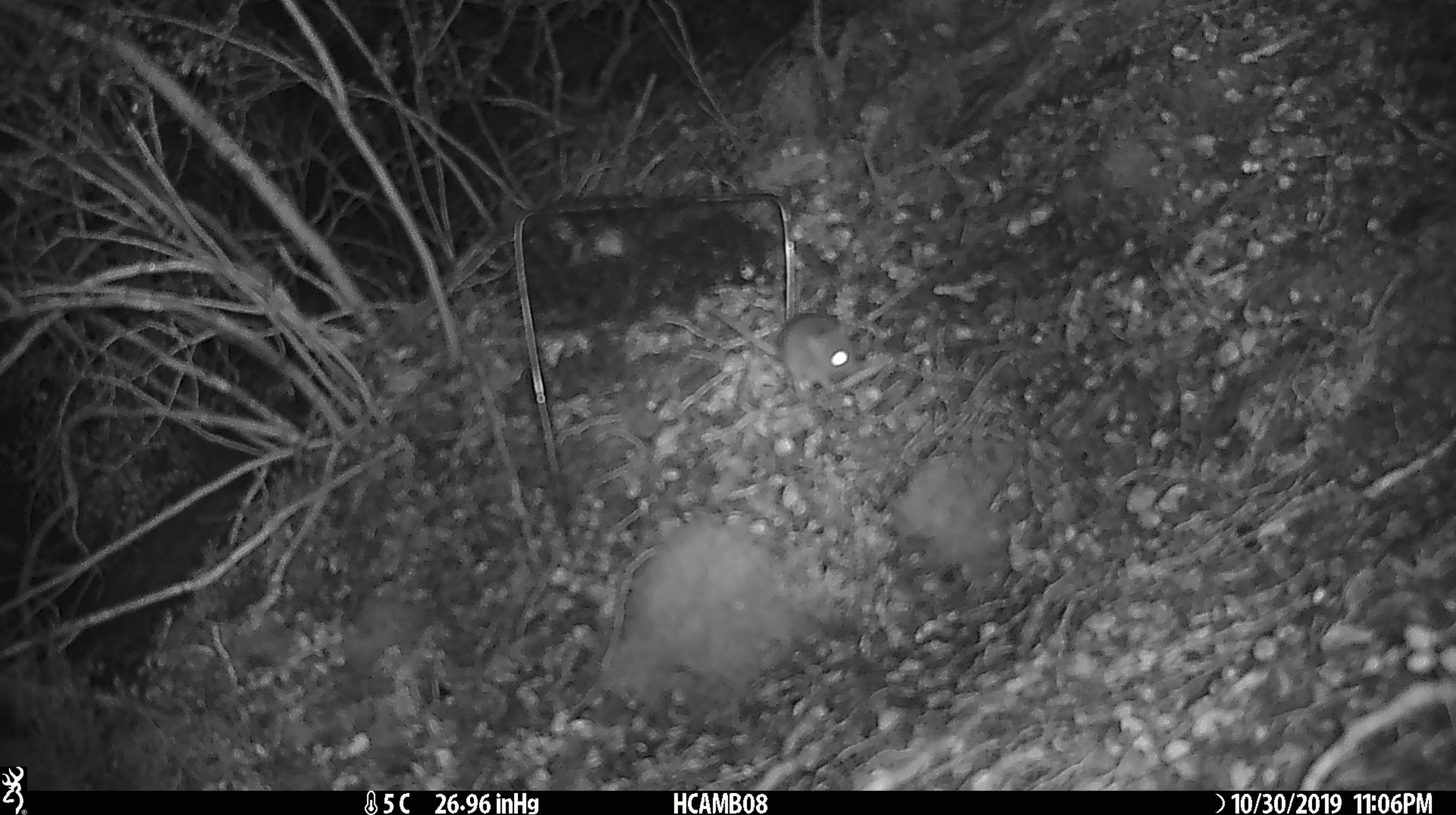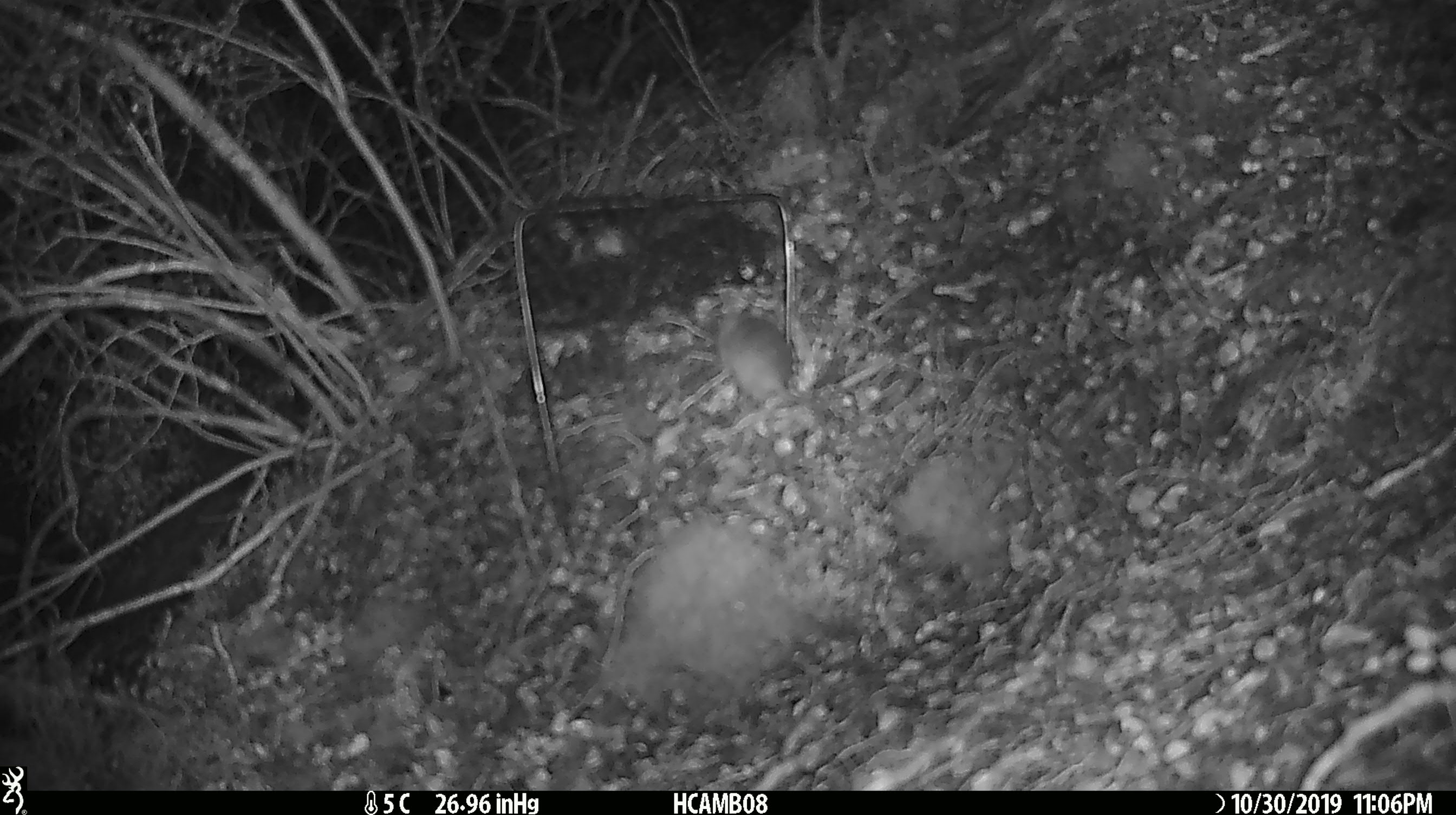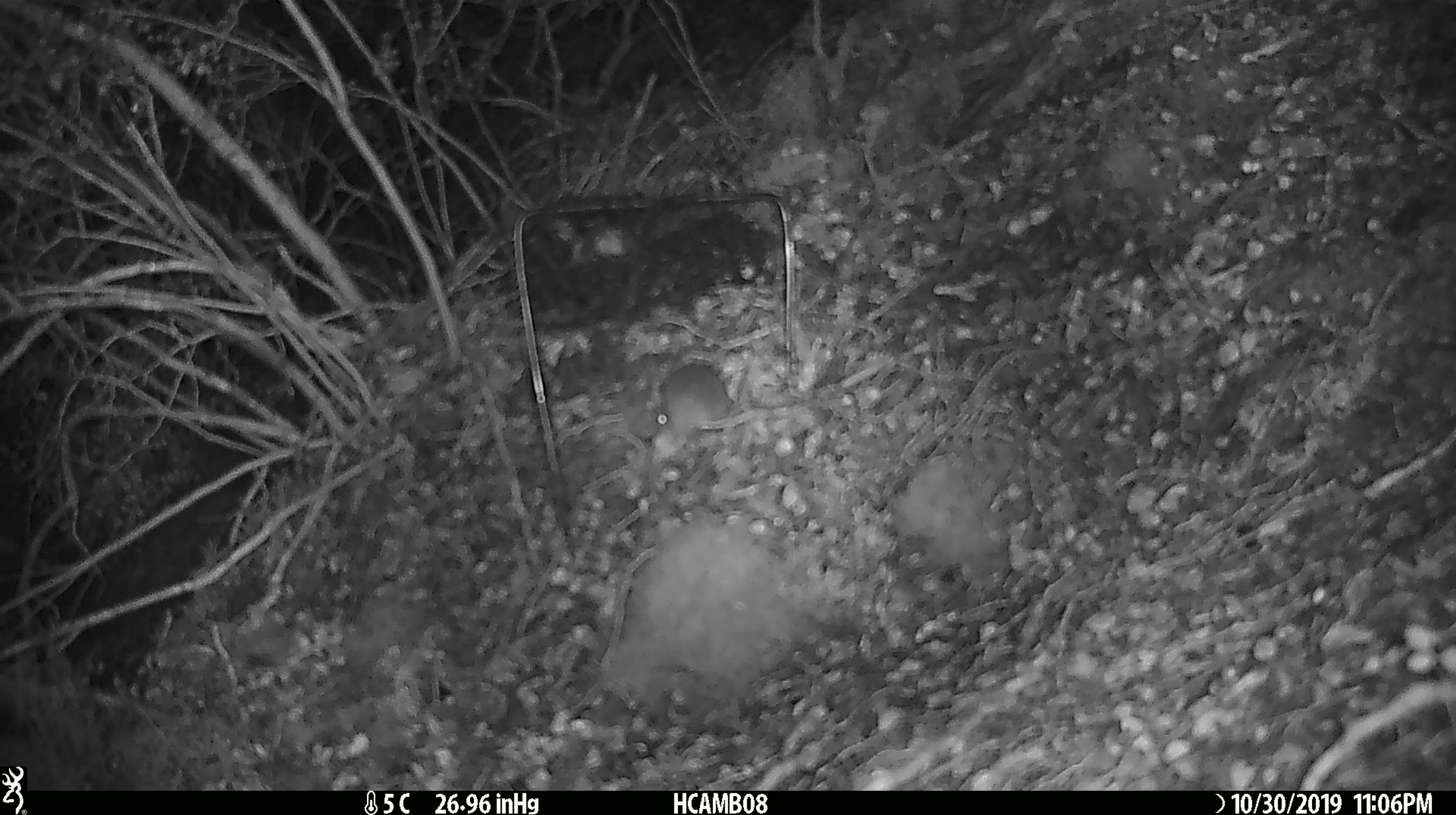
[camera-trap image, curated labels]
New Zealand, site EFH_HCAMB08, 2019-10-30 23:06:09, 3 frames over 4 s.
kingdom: Animalia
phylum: Chordata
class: Mammalia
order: Rodentia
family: Muridae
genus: Mus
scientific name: Mus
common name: mouse